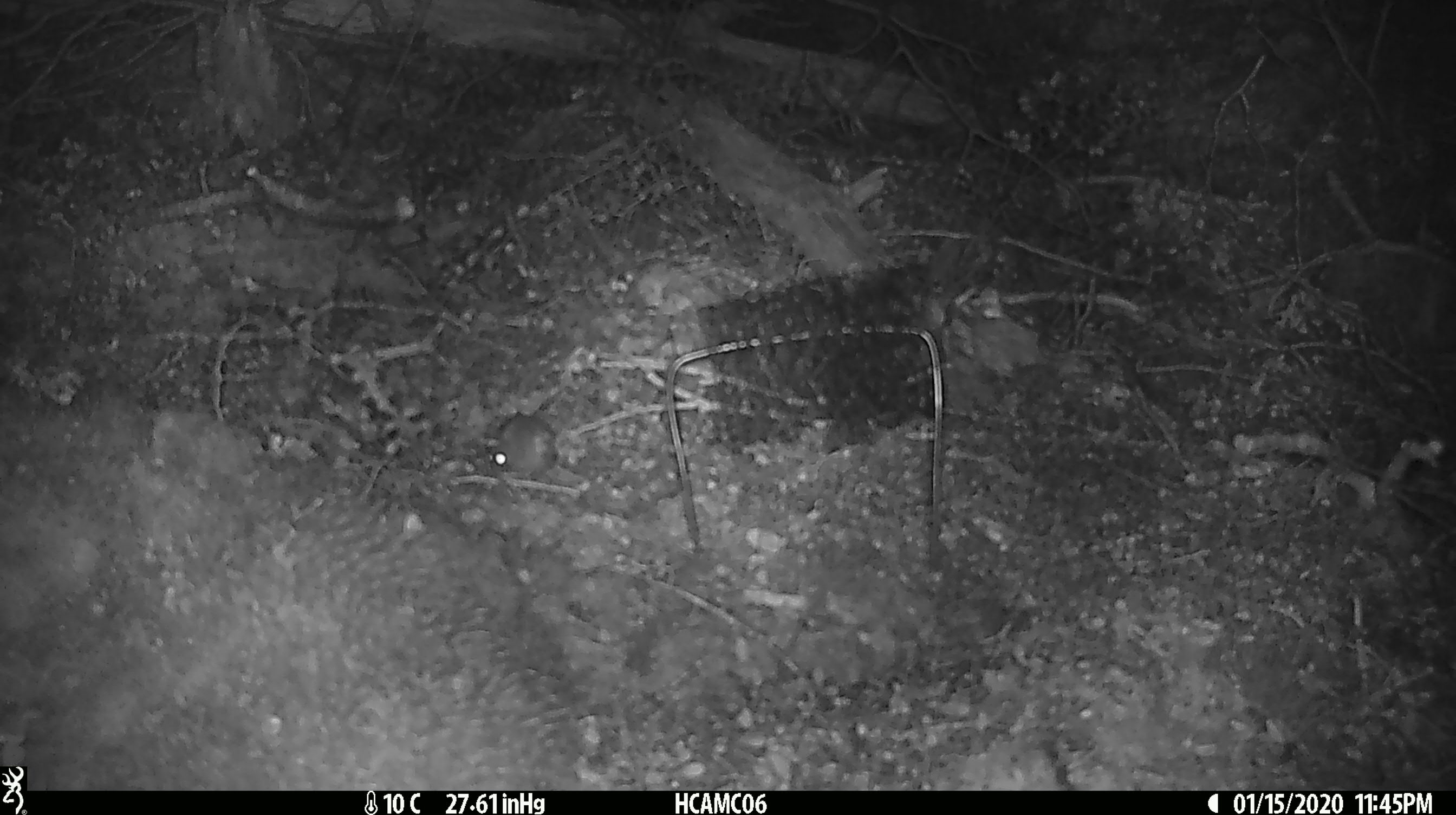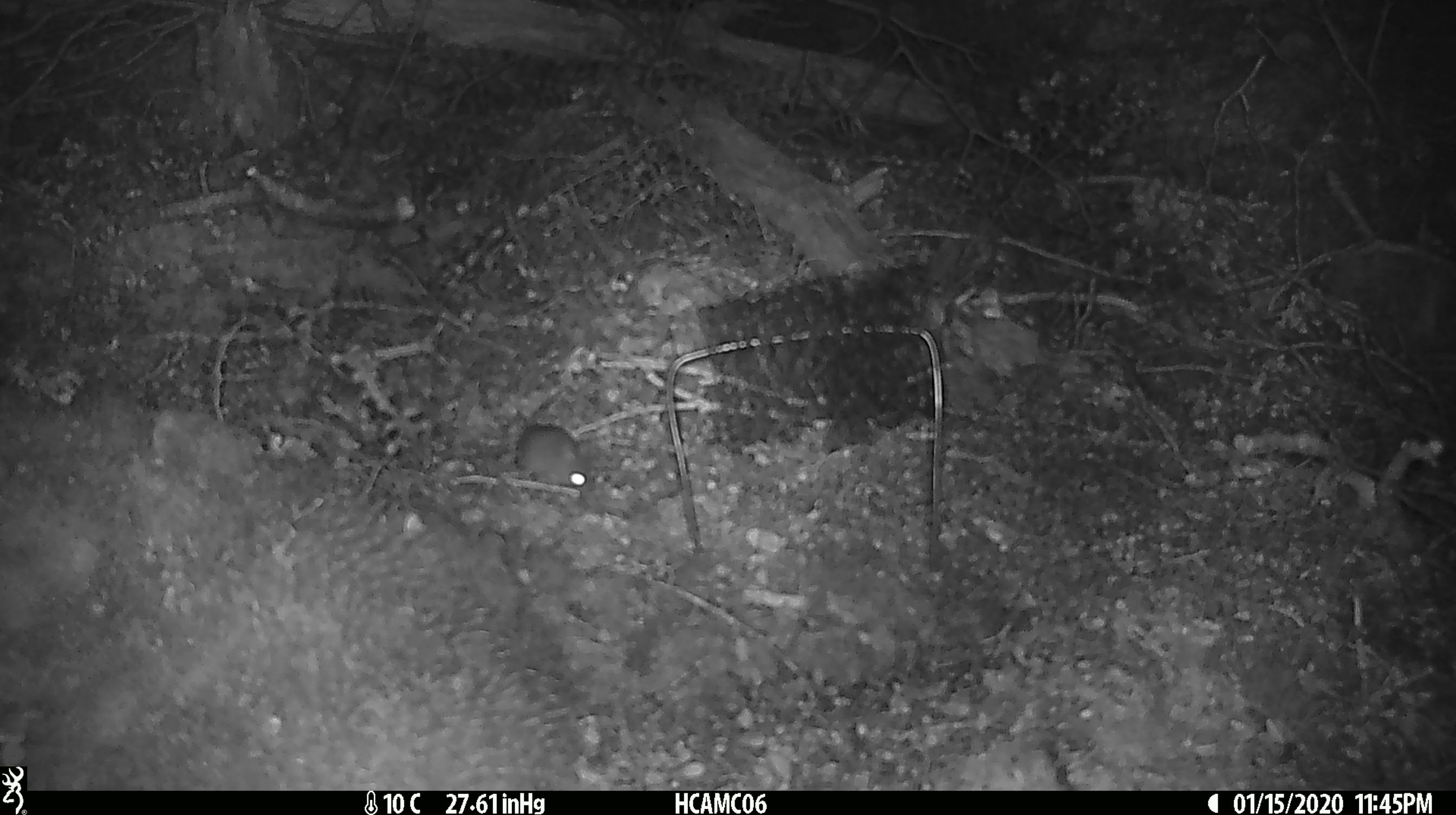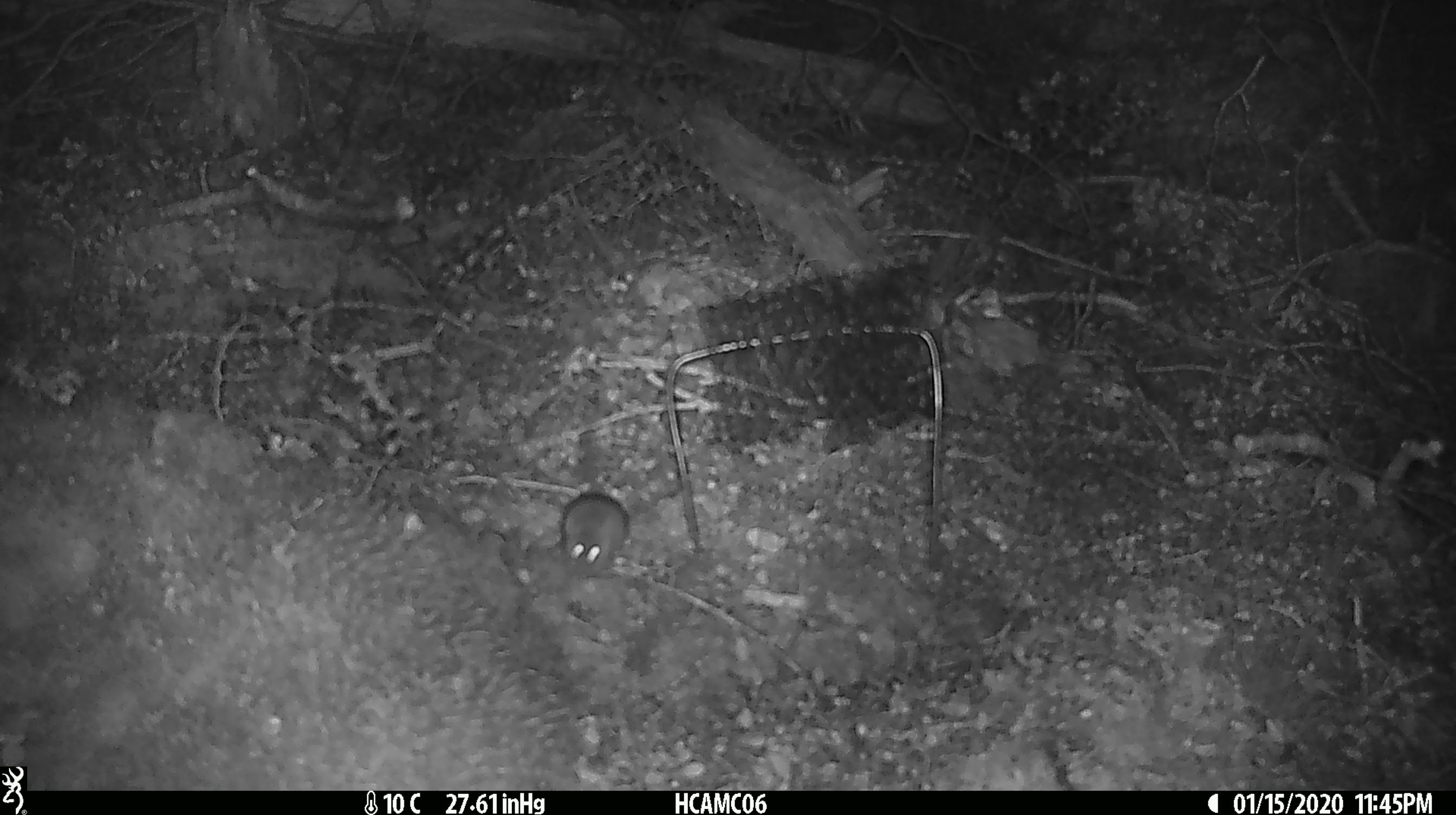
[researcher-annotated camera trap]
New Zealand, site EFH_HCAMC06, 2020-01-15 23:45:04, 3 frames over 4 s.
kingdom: Animalia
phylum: Chordata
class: Mammalia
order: Rodentia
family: Muridae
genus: Mus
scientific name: Mus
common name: mouse